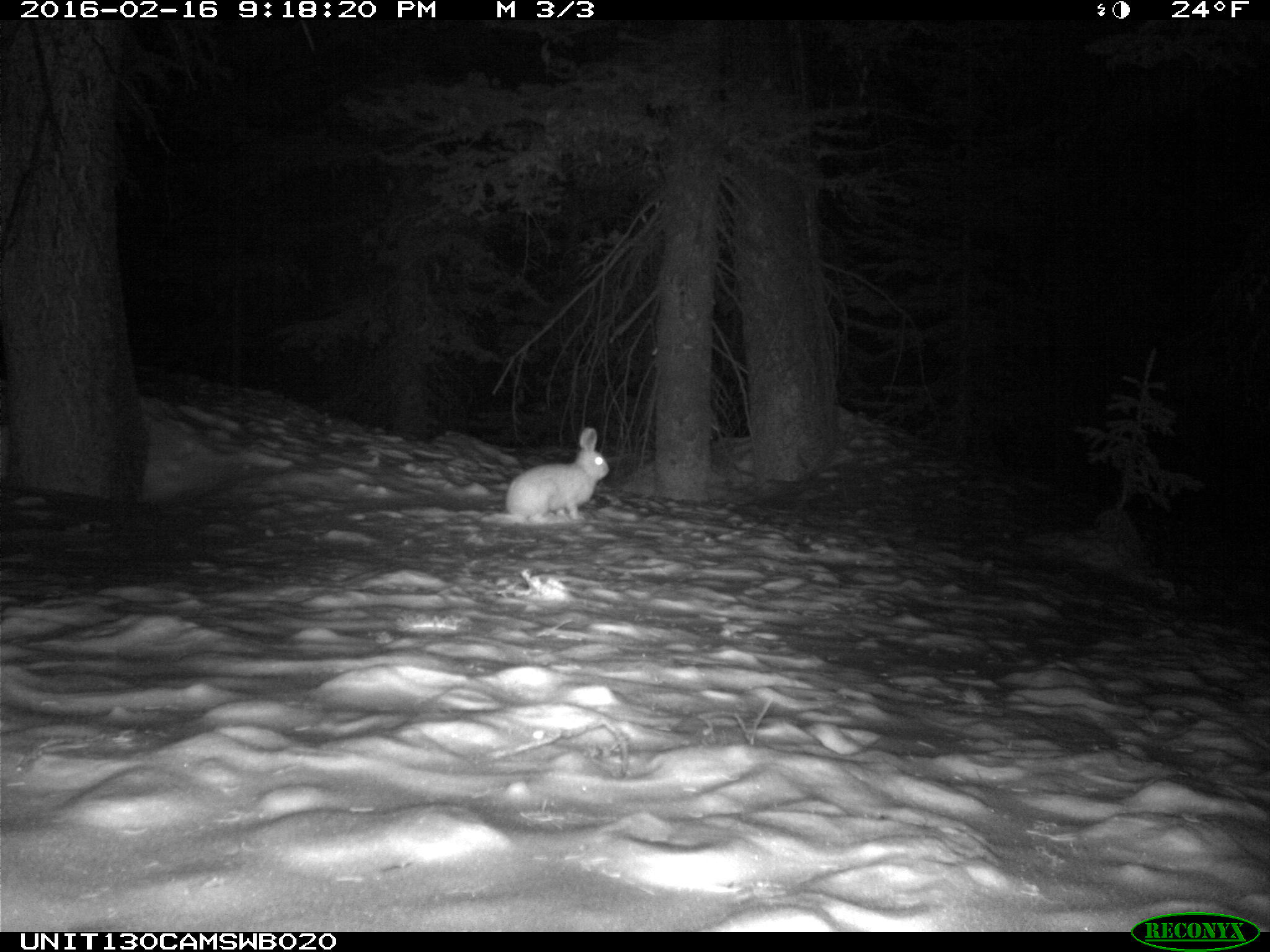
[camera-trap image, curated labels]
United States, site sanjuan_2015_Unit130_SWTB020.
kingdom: Animalia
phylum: Chordata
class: Mammalia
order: Lagomorpha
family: Leporidae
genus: Lepus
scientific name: Lepus americanus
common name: snowshoe hare